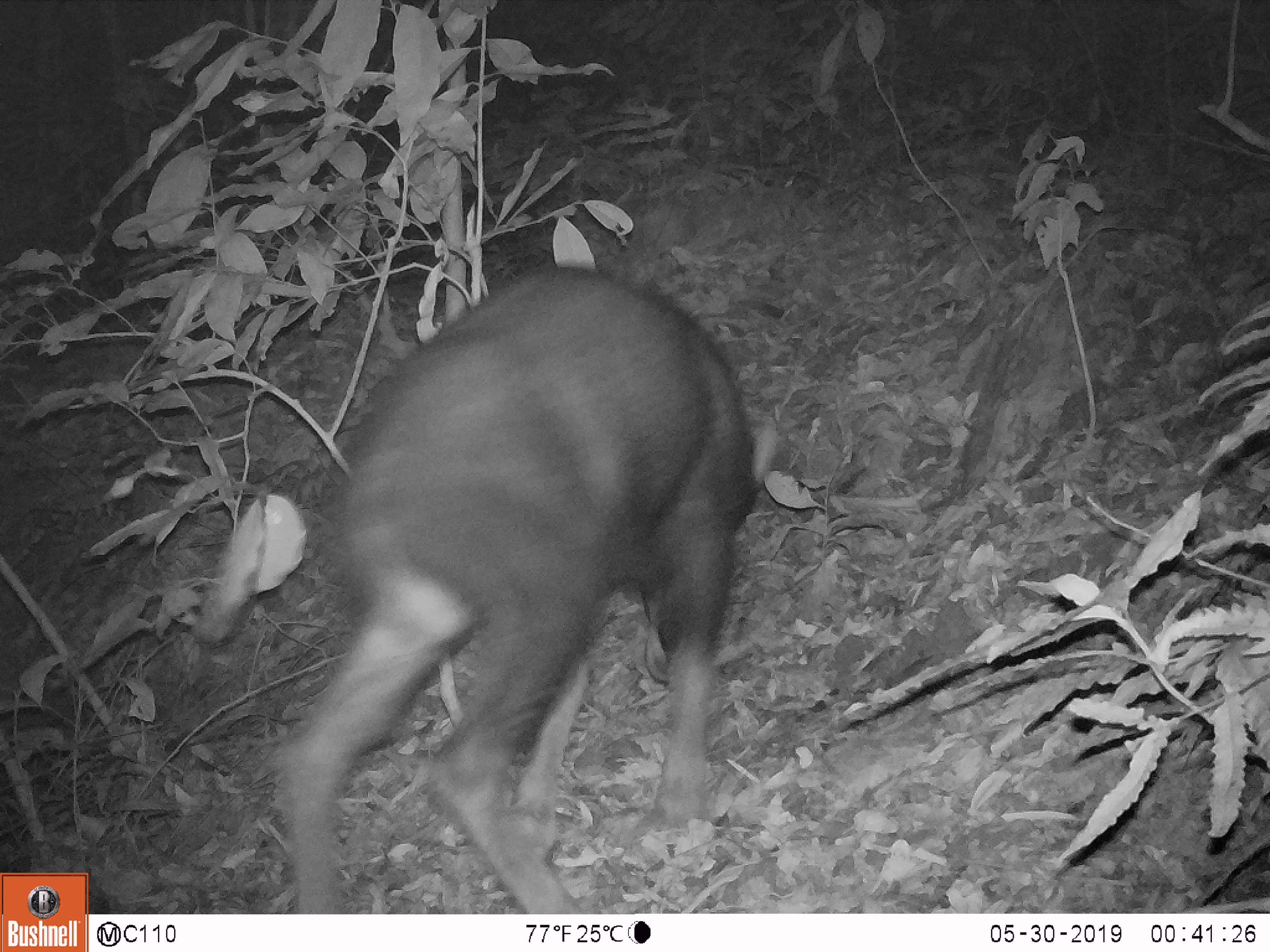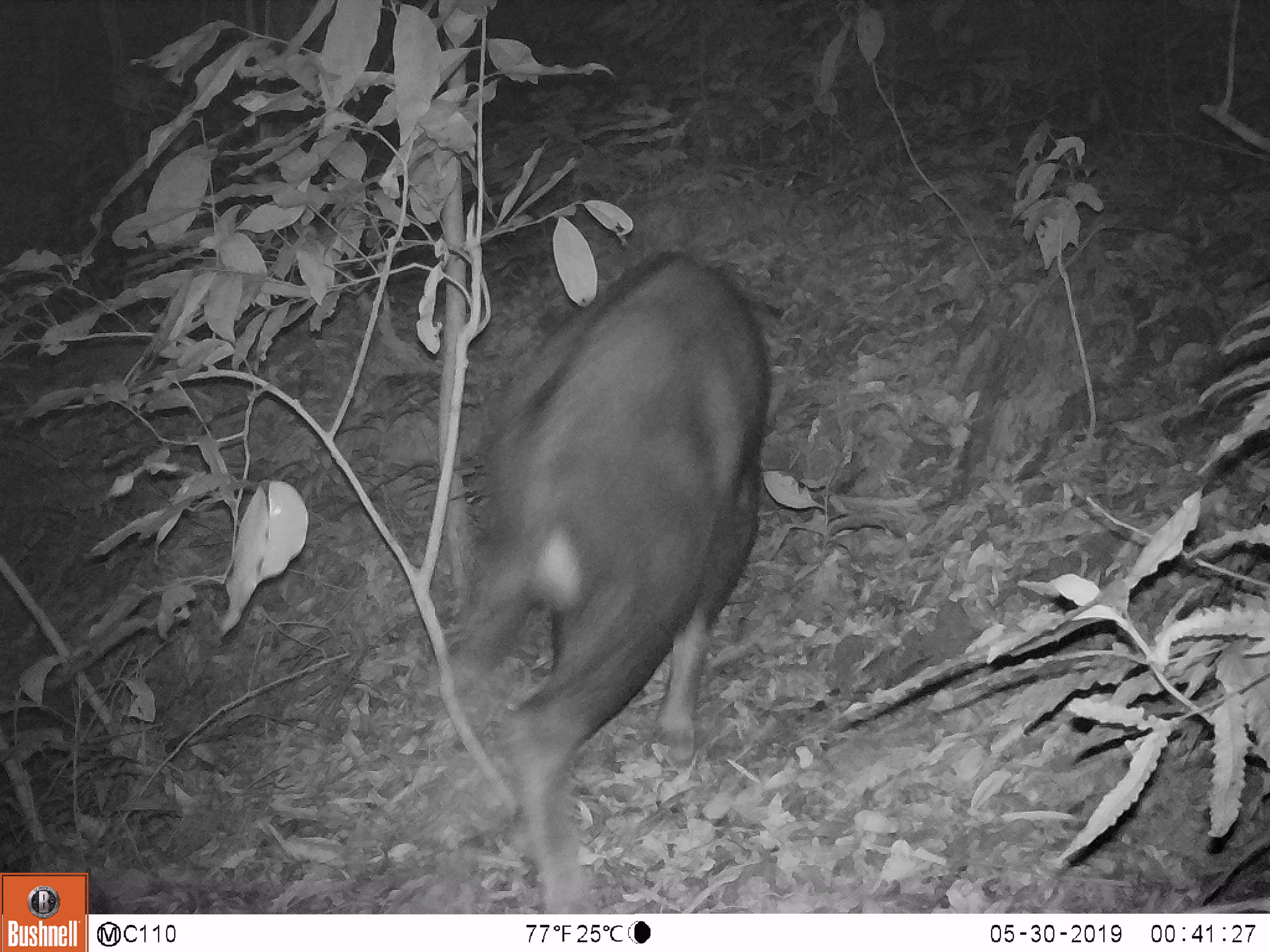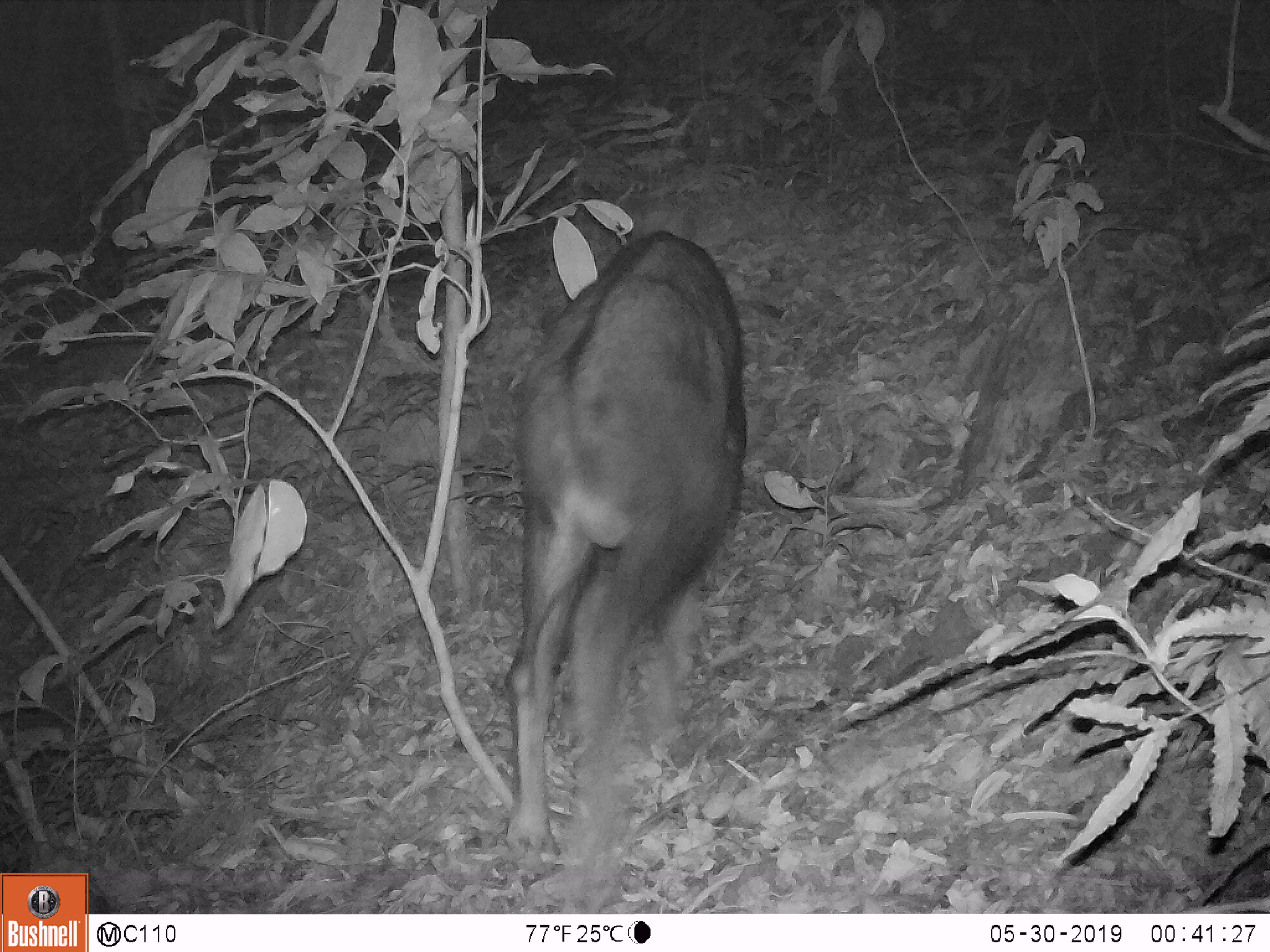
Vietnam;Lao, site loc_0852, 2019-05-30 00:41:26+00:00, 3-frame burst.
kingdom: Animalia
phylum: Chordata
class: Mammalia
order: Artiodactyla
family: Bovidae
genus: Capricornis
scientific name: Capricornis sumatraensis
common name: chinese serow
Chinese serow (Capricornis sumatraensis). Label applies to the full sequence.